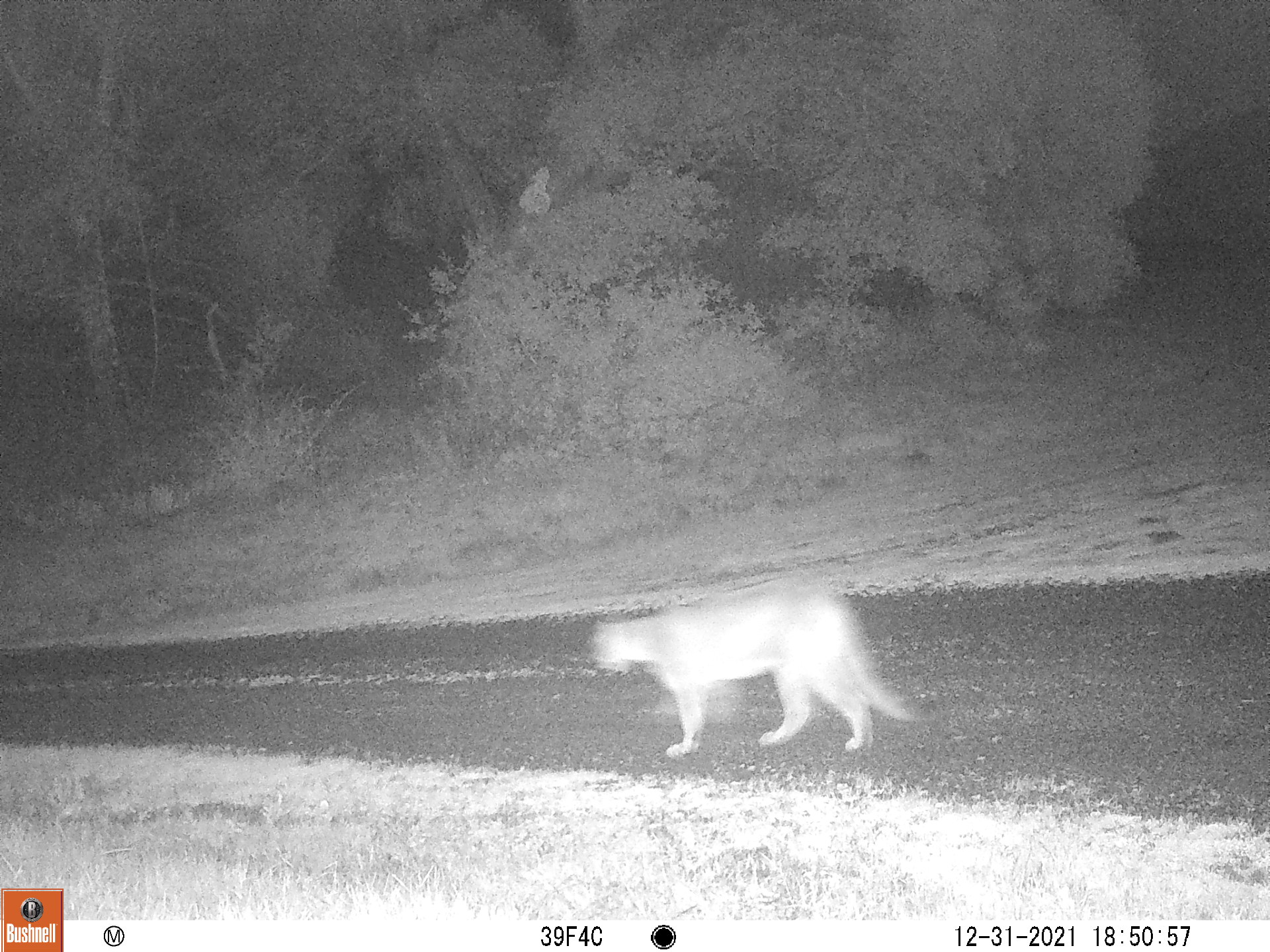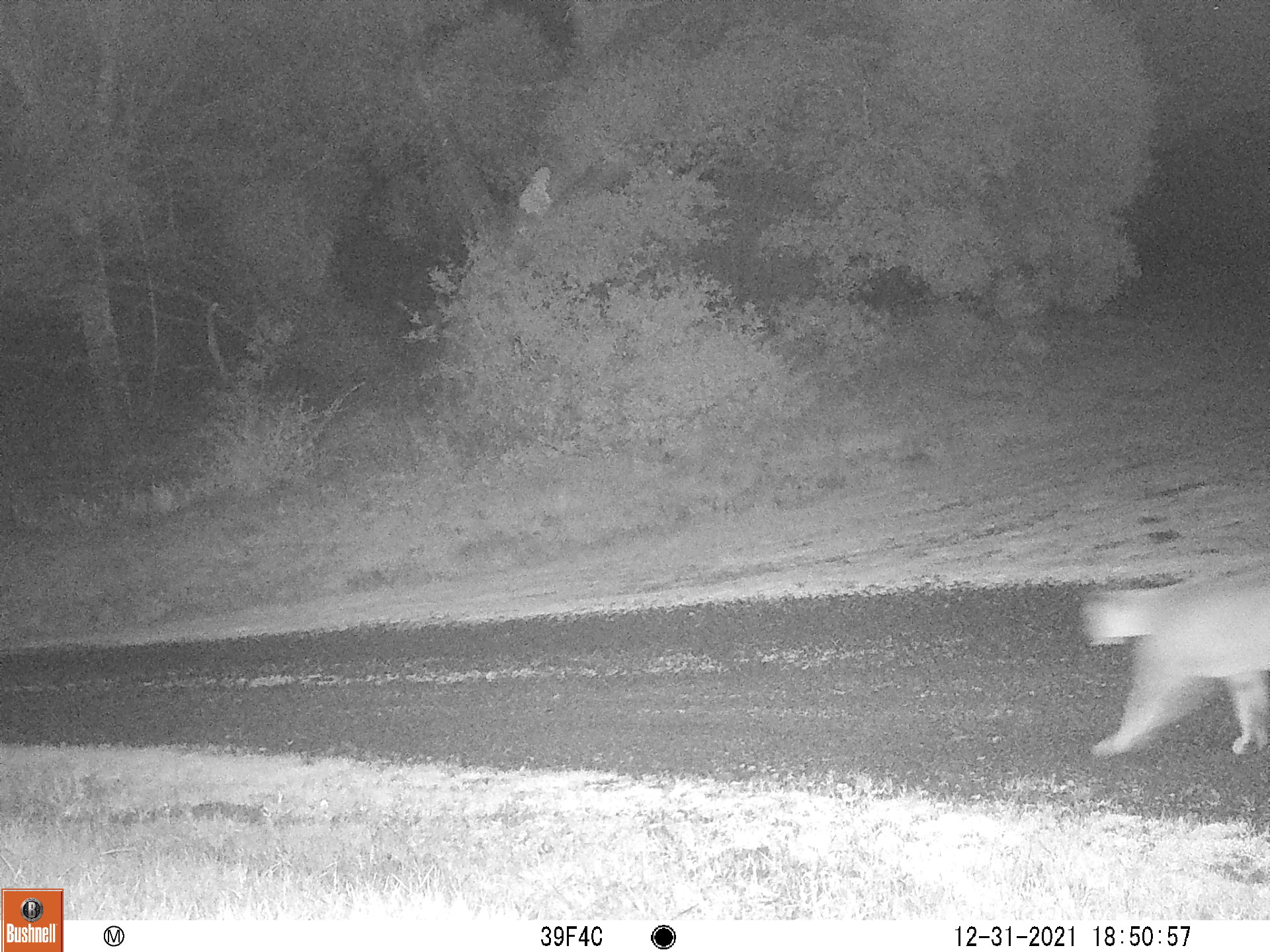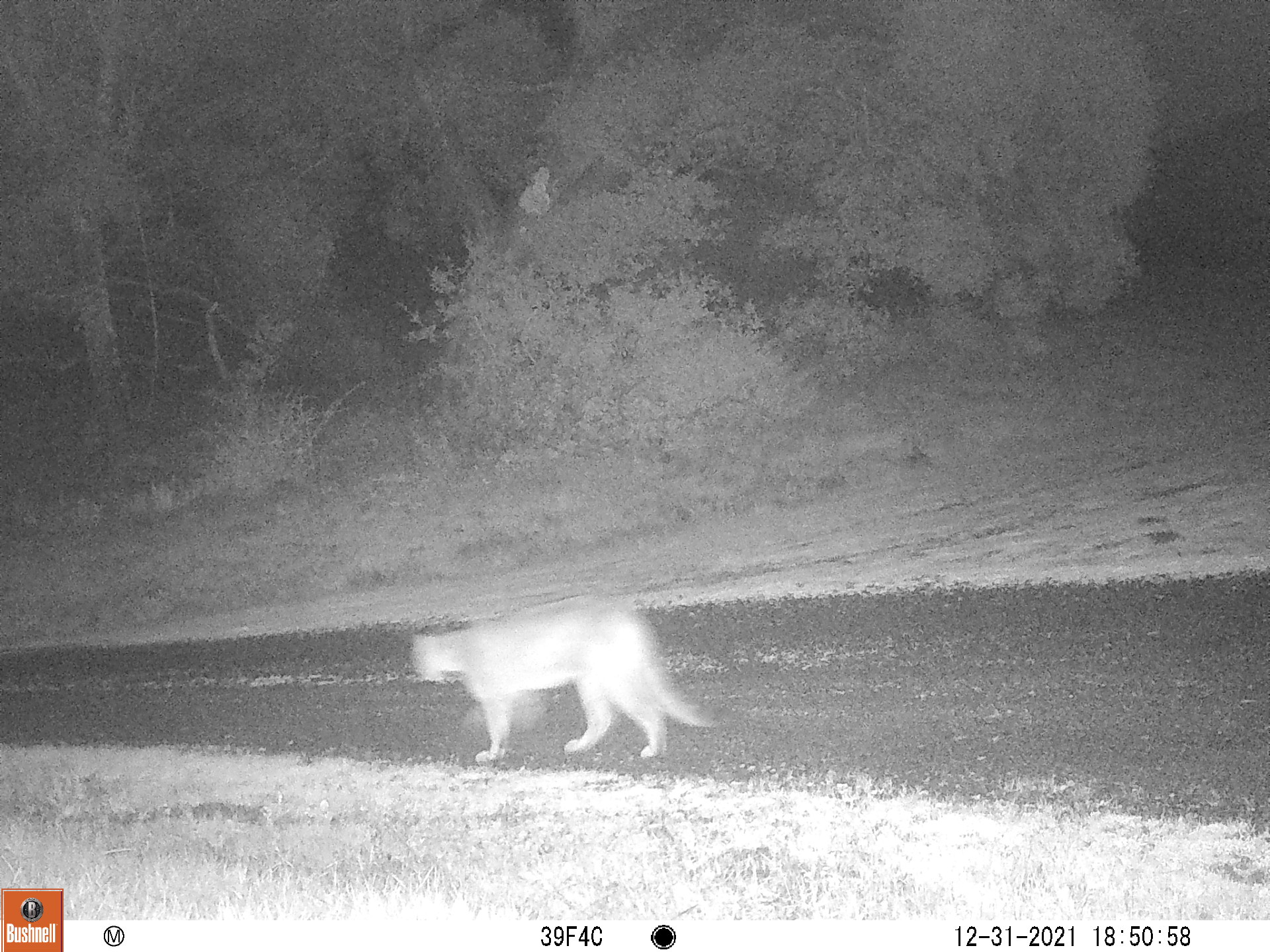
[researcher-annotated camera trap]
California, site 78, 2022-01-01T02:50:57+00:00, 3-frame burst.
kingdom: Animalia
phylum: Chordata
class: Mammalia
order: Carnivora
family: Felidae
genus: Puma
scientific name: Puma concolor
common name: puma